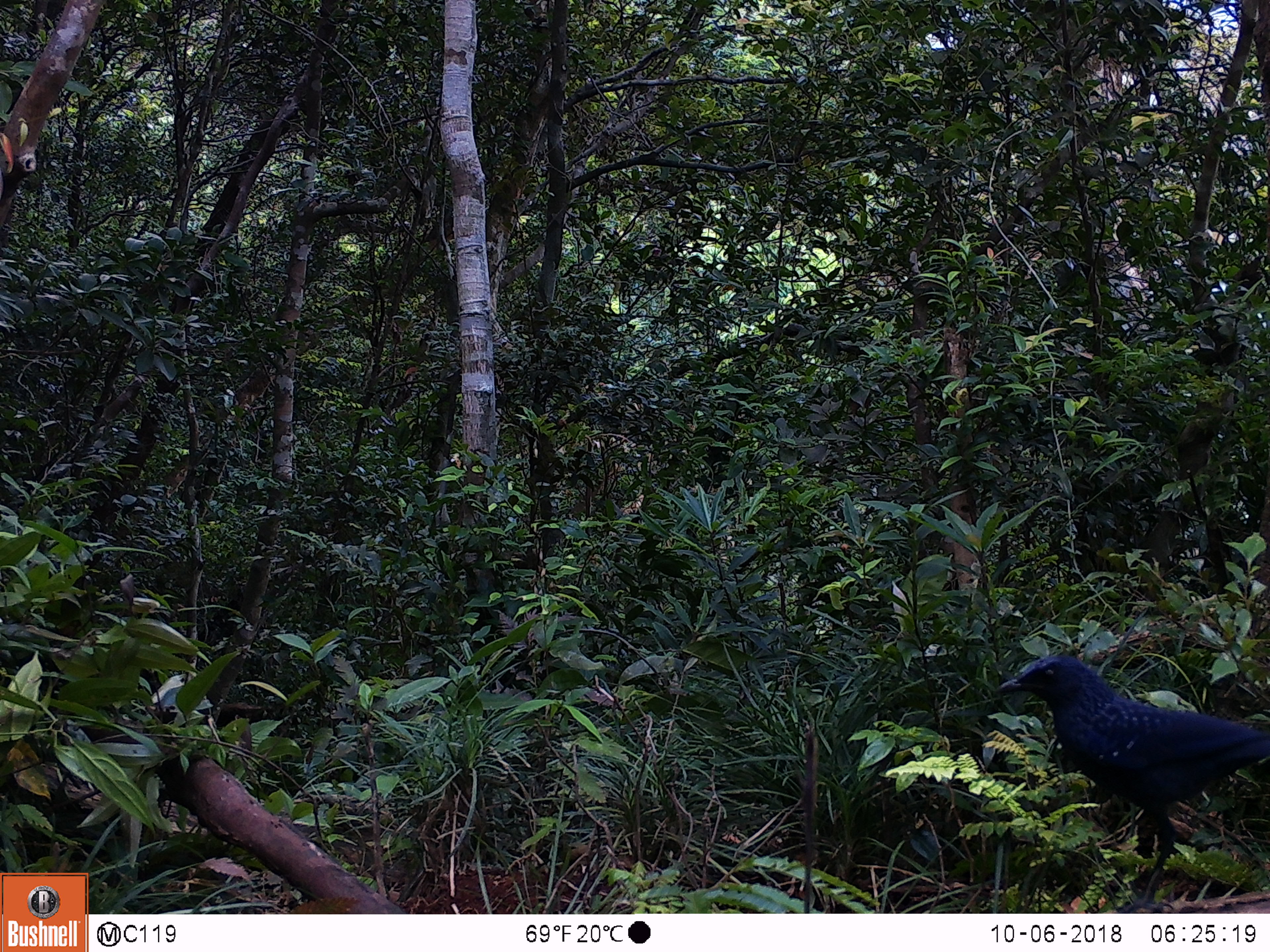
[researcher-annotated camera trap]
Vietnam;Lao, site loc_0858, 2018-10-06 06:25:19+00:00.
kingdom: Animalia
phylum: Chordata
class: Aves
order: Passeriformes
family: Muscicapidae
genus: Myophonus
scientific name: Myophonus caeruleus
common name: blue whistling thrush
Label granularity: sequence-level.